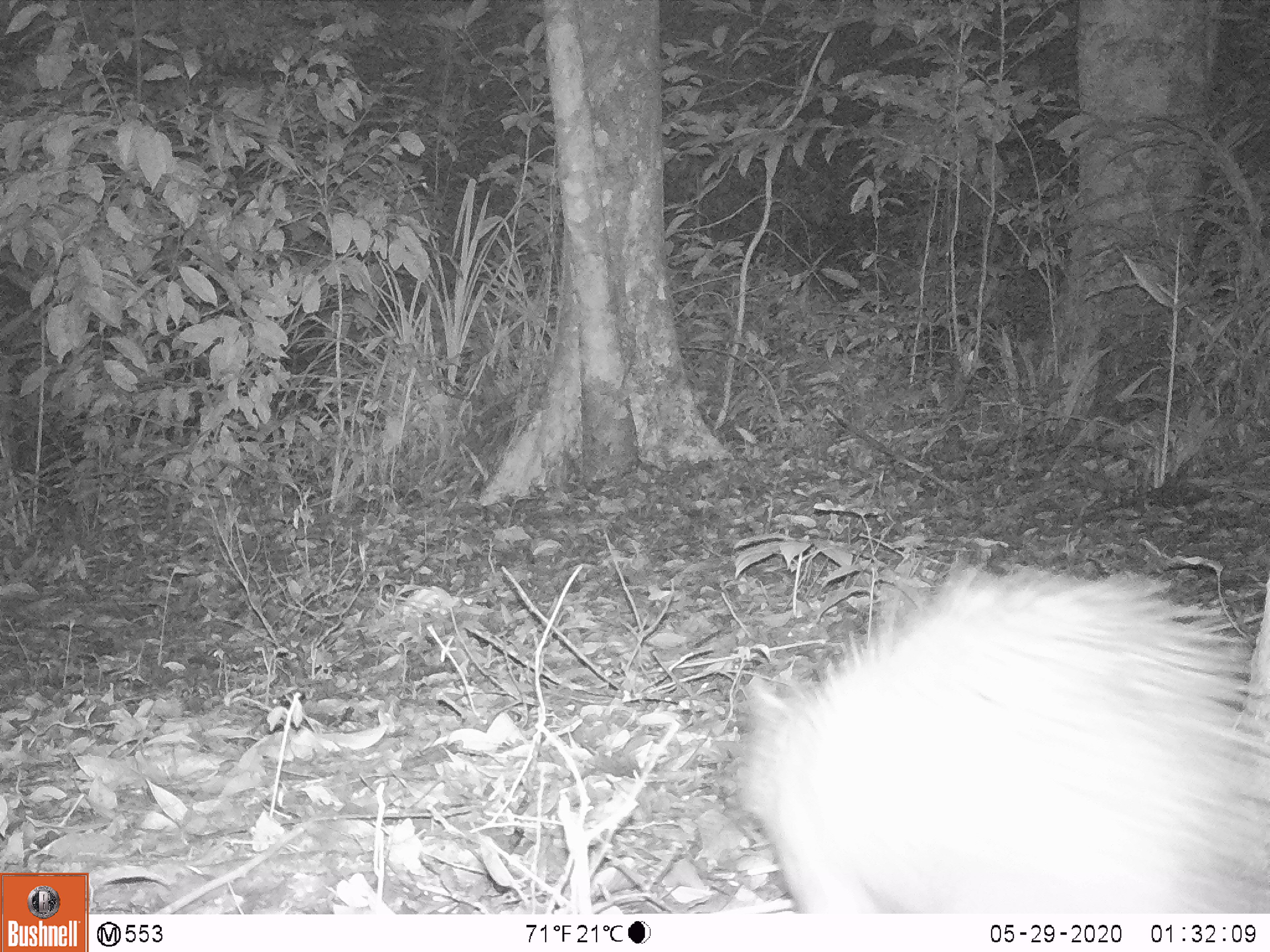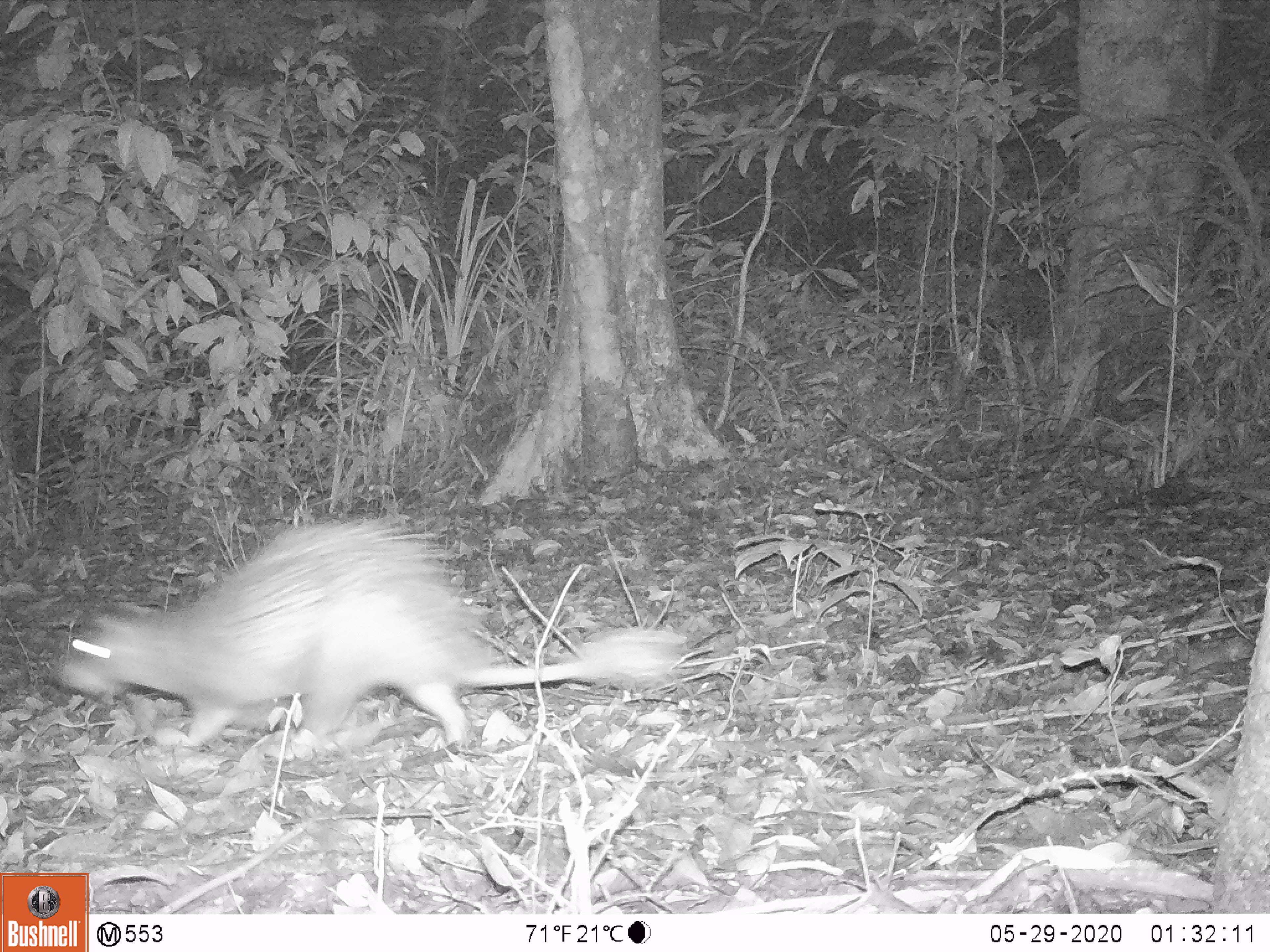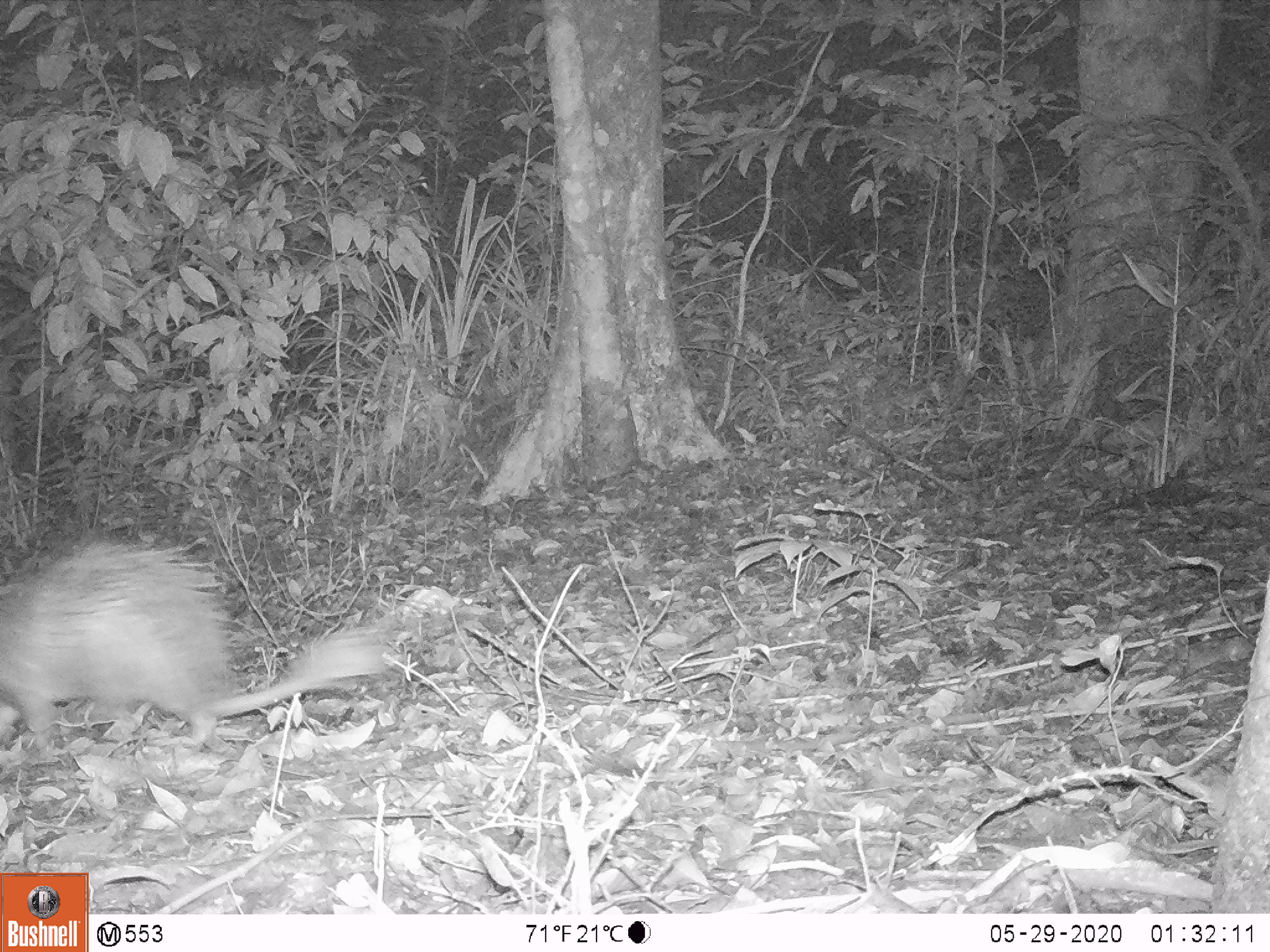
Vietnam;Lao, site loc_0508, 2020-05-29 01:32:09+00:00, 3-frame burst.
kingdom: Animalia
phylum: Chordata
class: Mammalia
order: Rodentia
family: Hystricidae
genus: Atherurus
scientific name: Atherurus macrourus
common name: asiatic brush-tailed porcupine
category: asiatic brush tailed porcupine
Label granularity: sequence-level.